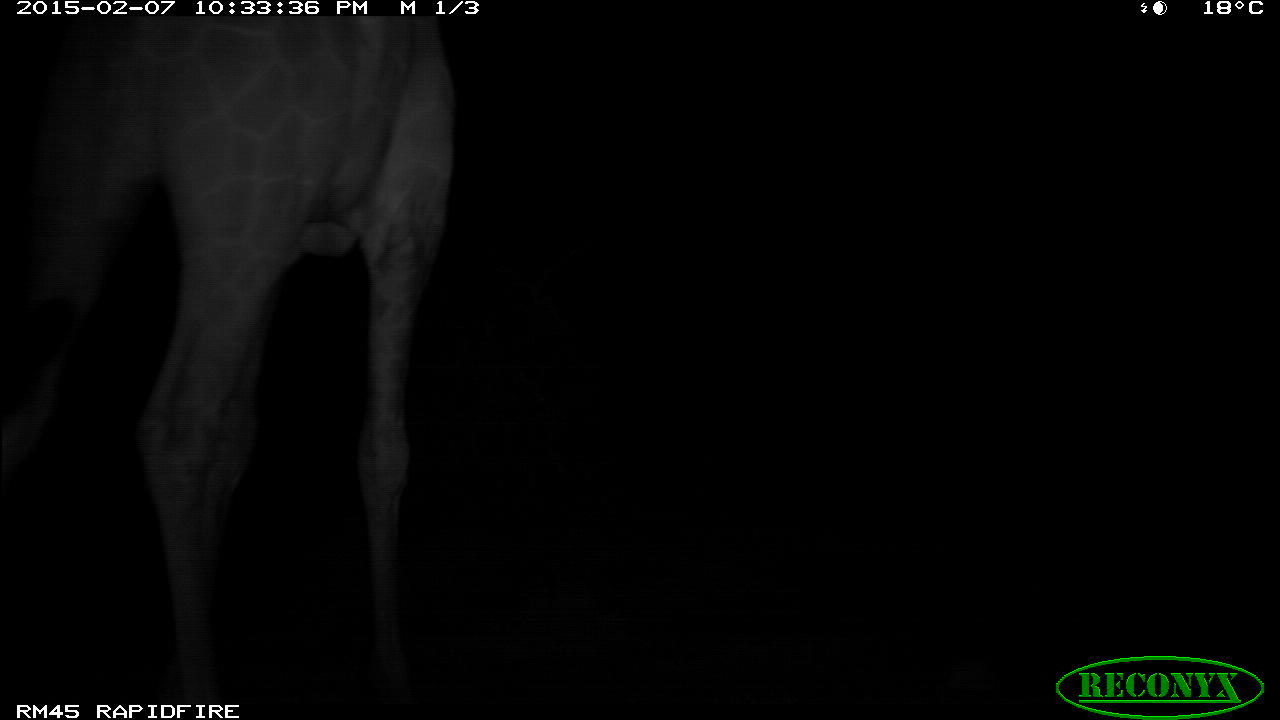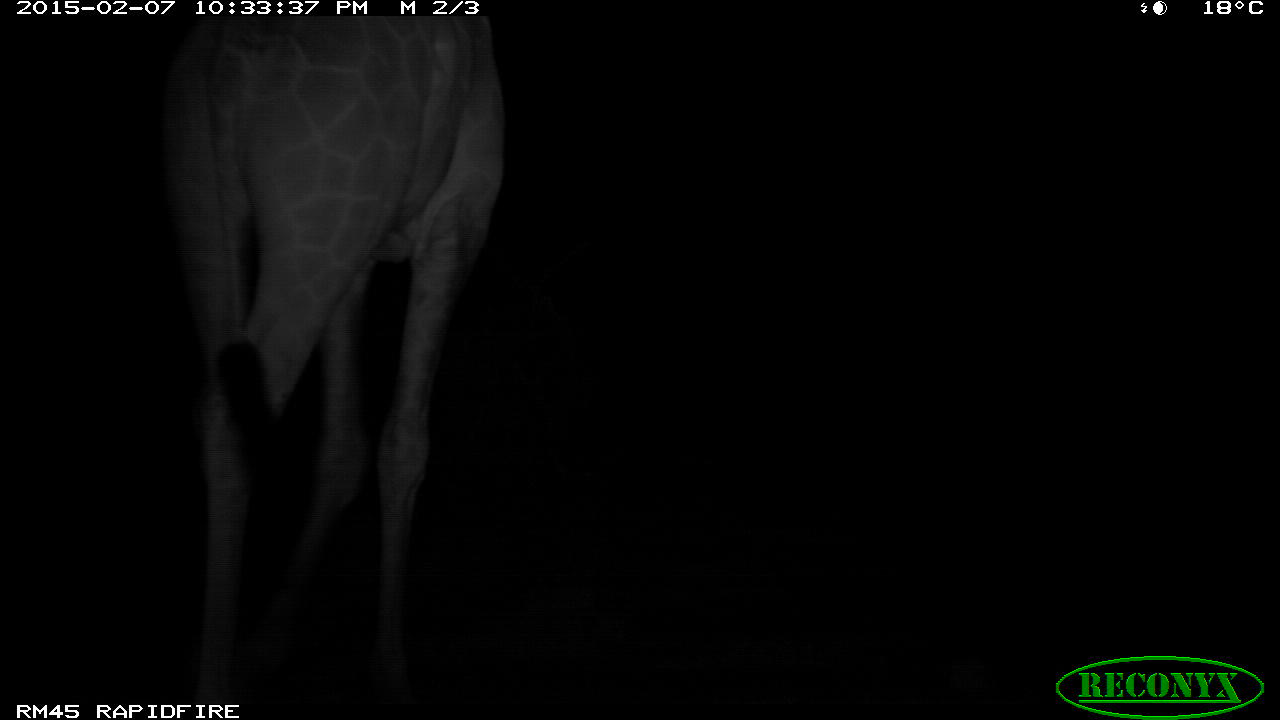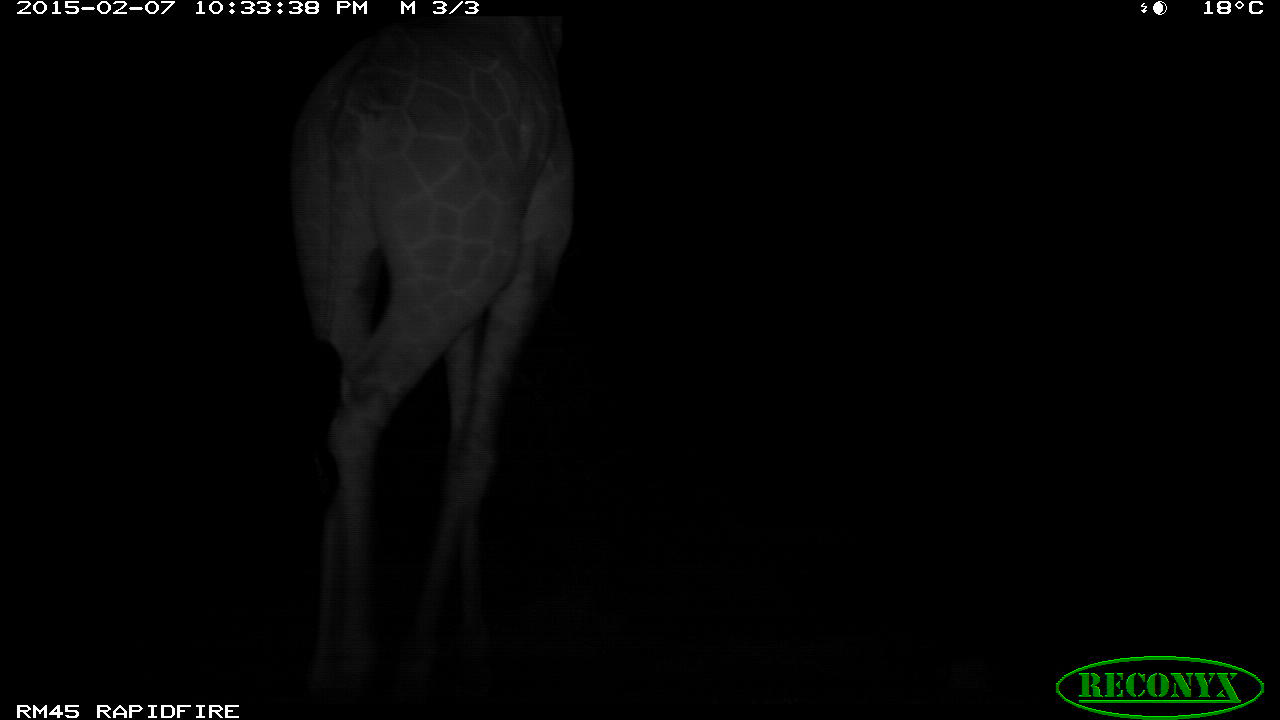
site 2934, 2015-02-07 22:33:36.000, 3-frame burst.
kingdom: Animalia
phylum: Chordata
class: Mammalia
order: Artiodactyla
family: Giraffidae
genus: Giraffa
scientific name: Giraffa camelopardalis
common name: giraffe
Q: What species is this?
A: Giraffa camelopardalis (giraffe).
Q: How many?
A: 1.